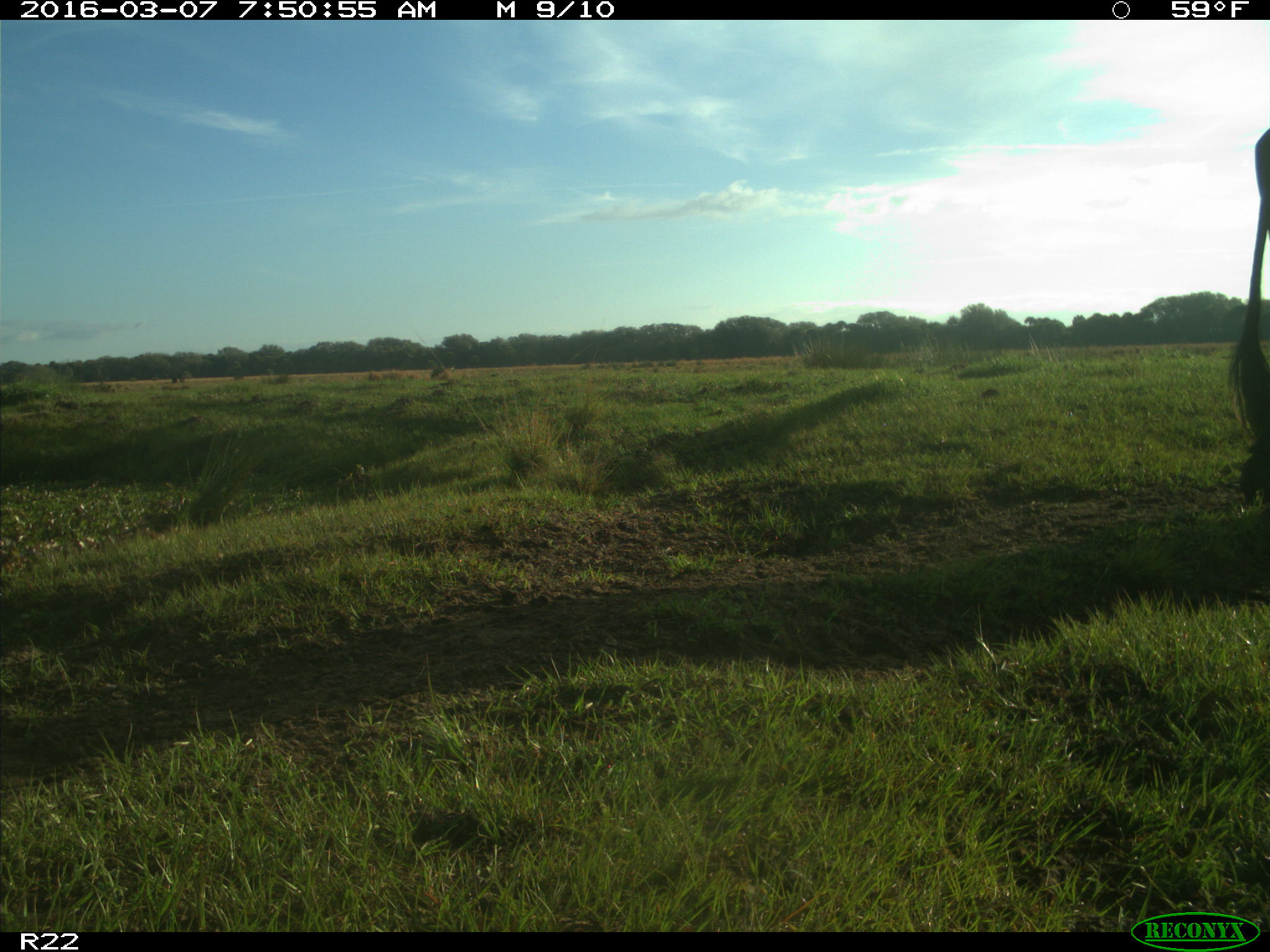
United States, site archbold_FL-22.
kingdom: Animalia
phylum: Chordata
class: Mammalia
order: Artiodactyla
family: Bovidae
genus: Bos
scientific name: Bos taurus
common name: domestic cow